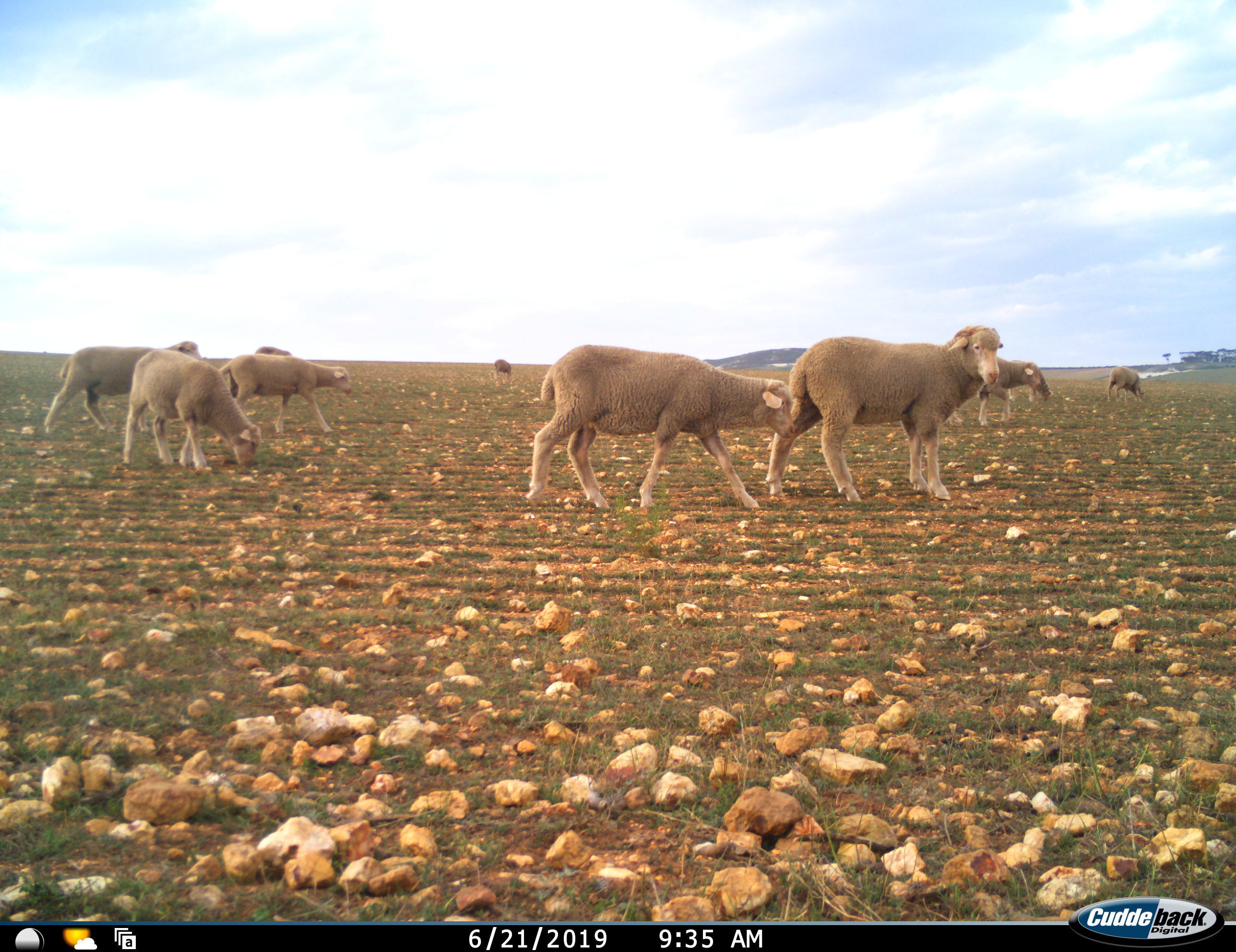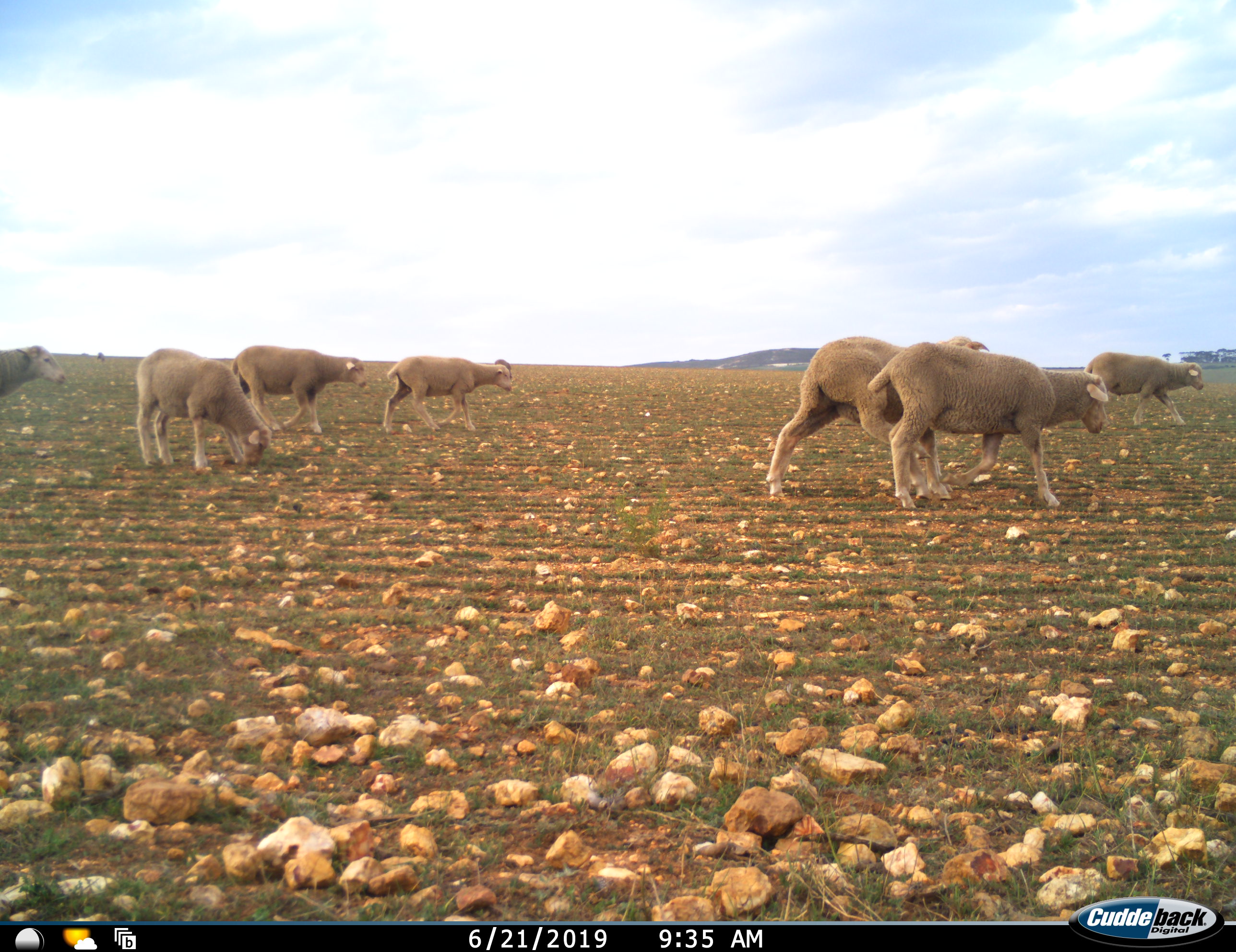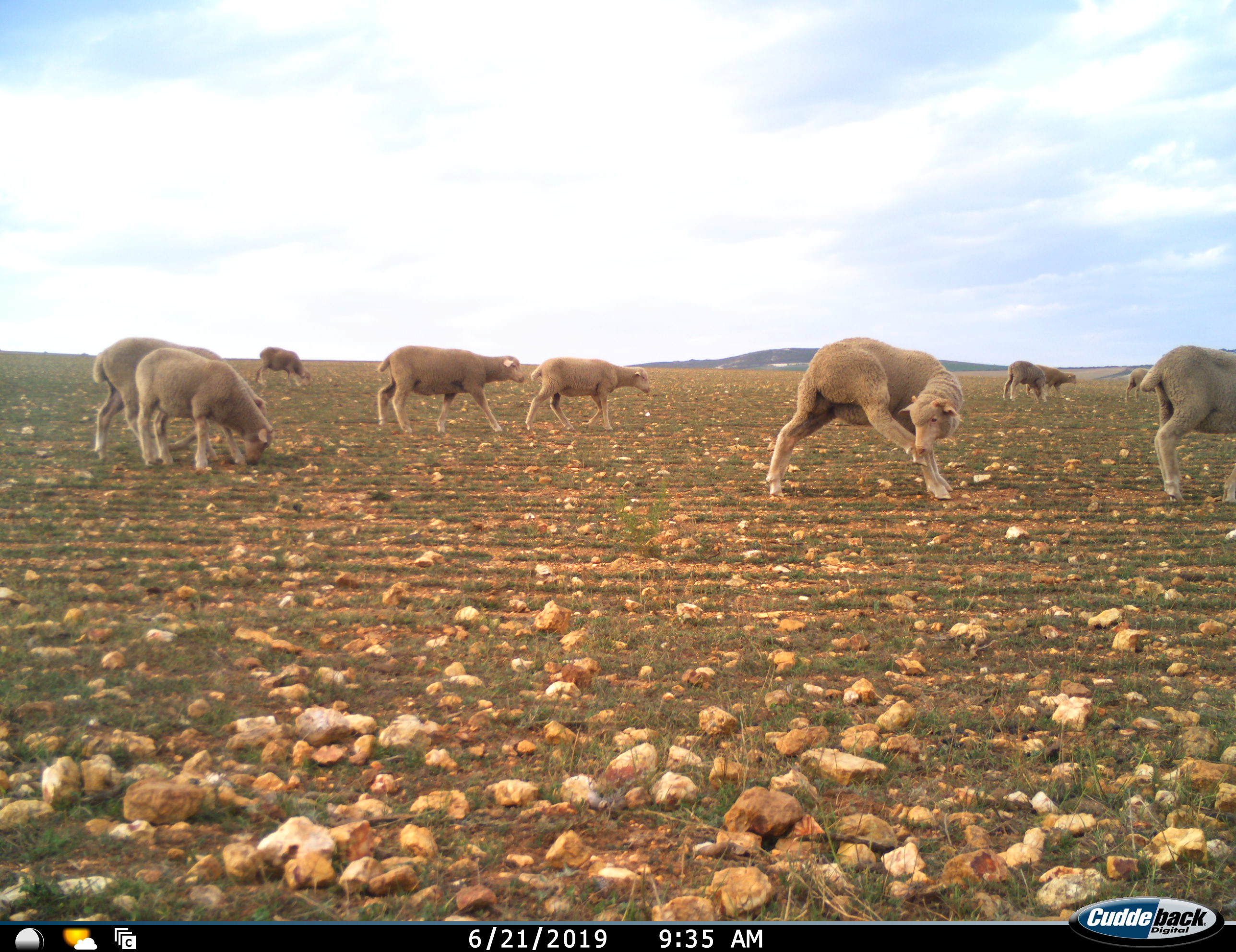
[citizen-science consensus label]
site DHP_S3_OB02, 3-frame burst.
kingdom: Animalia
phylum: Chordata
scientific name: Vertebrata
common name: domestic animal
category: domesticanimal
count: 11-50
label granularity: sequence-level